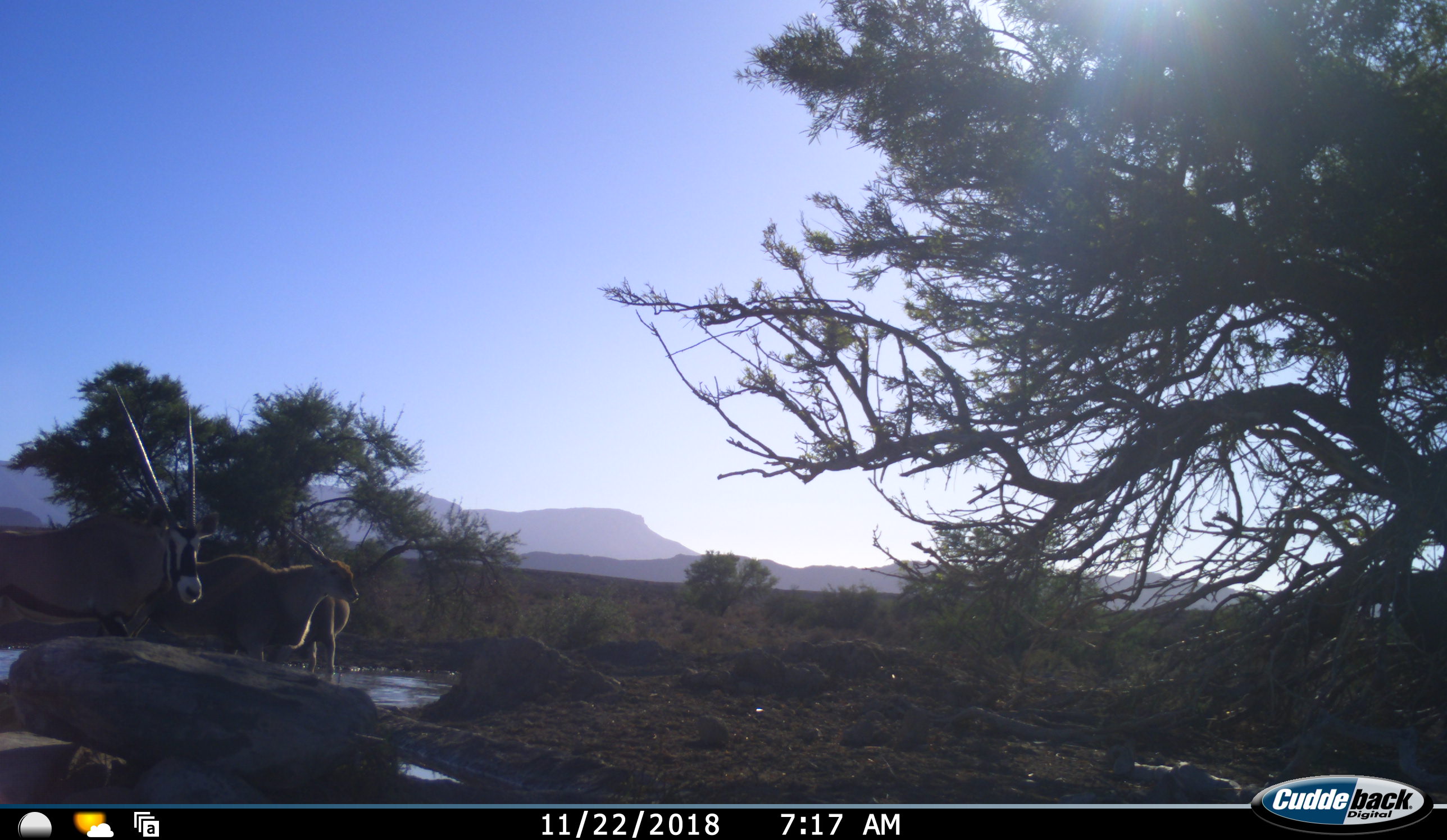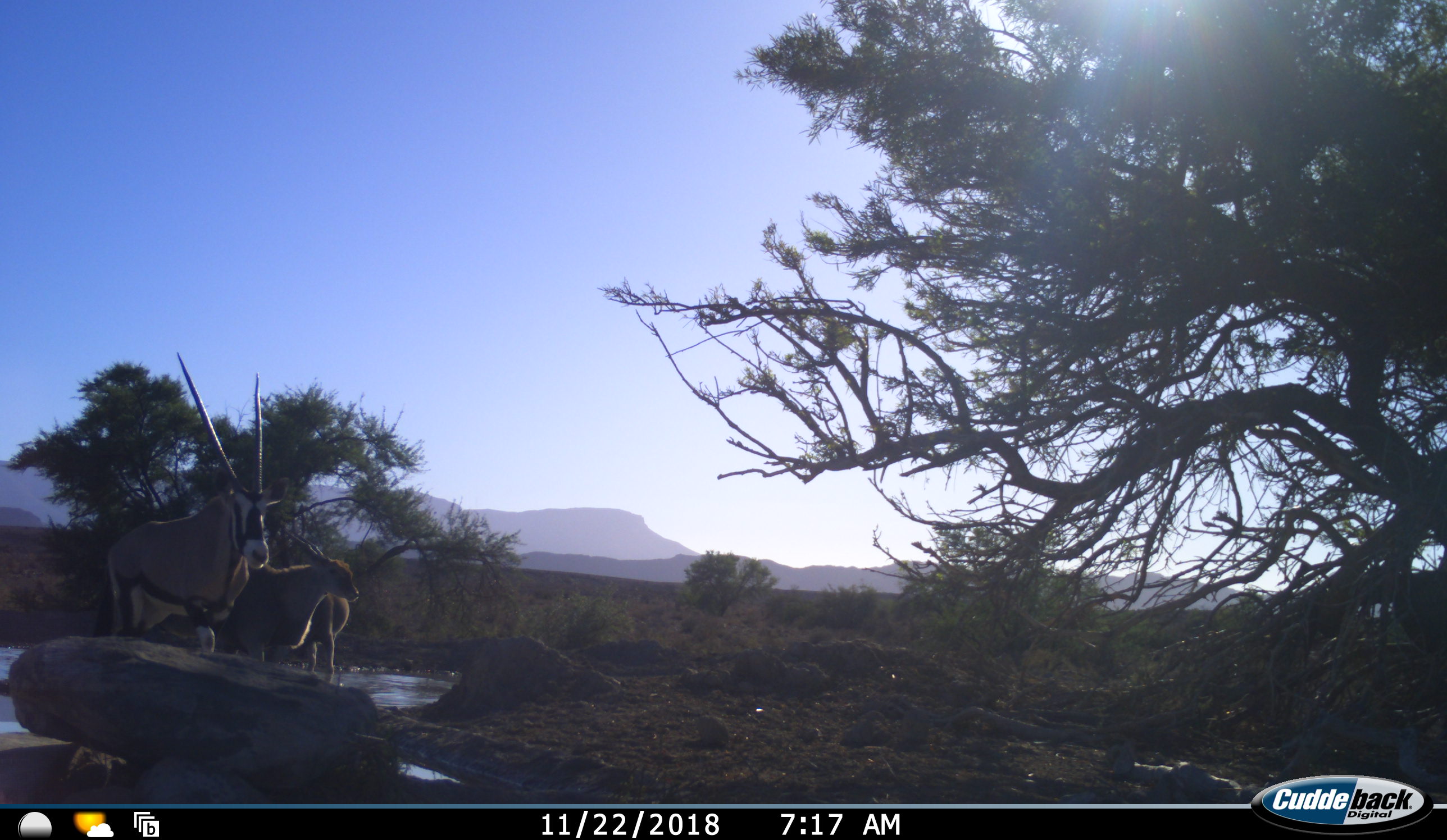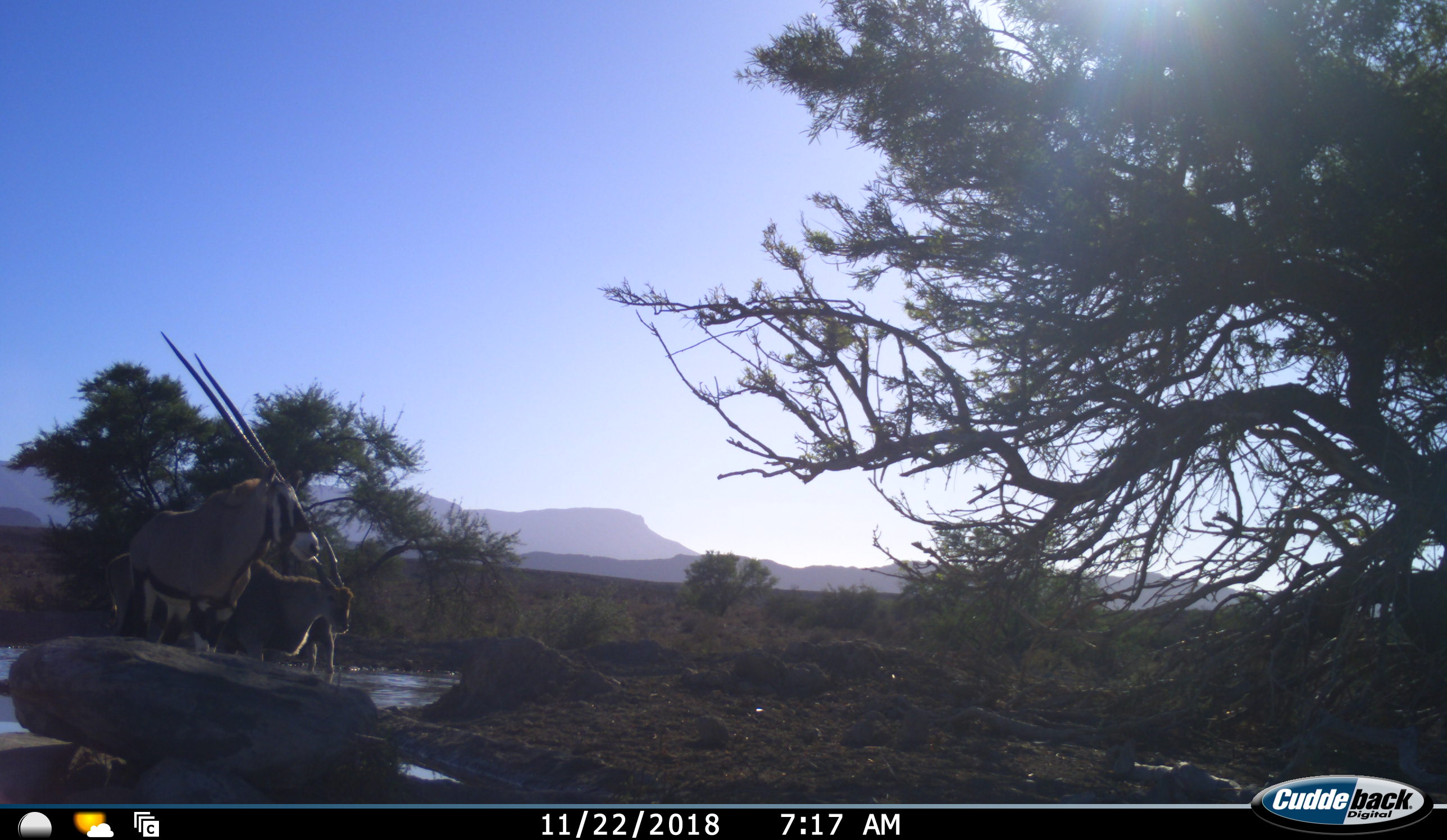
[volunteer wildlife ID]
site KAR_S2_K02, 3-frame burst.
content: unidentified animal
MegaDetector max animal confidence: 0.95